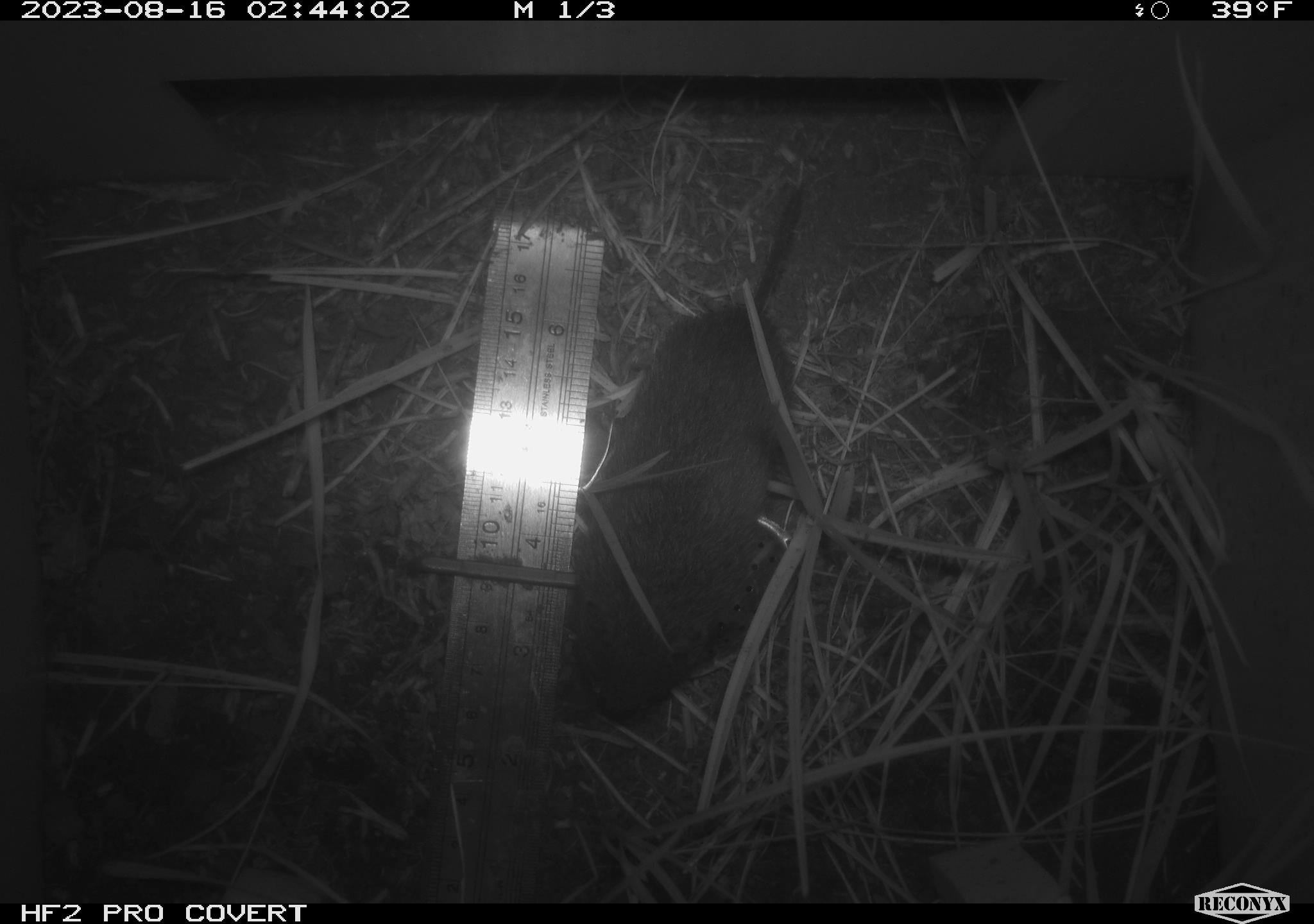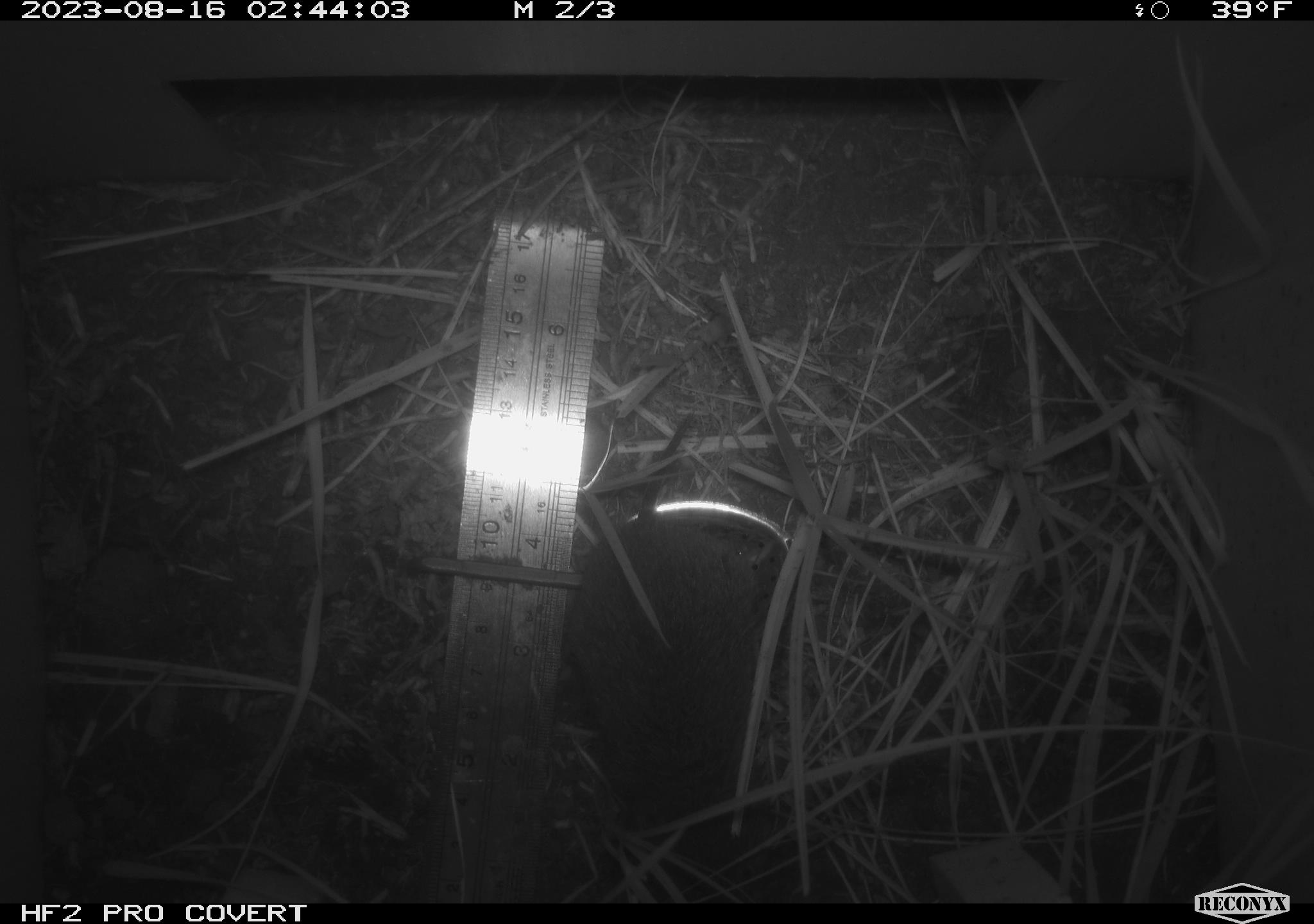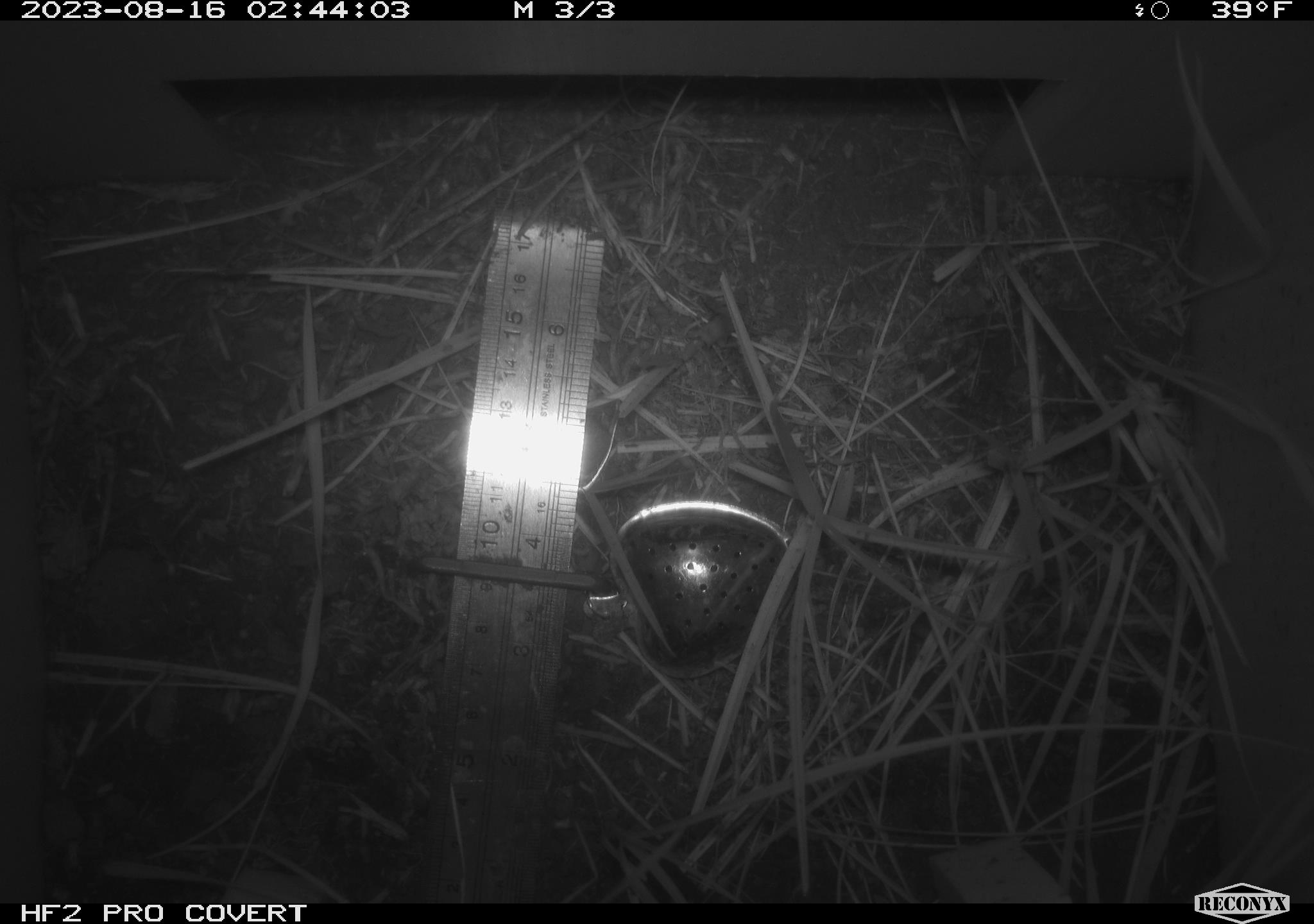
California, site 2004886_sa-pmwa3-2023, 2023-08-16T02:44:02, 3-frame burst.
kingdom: Animalia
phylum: Chordata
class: Mammalia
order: Rodentia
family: Cricetidae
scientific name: Cricetidae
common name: hamsters, voles, lemmings, and allies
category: cricetidae family